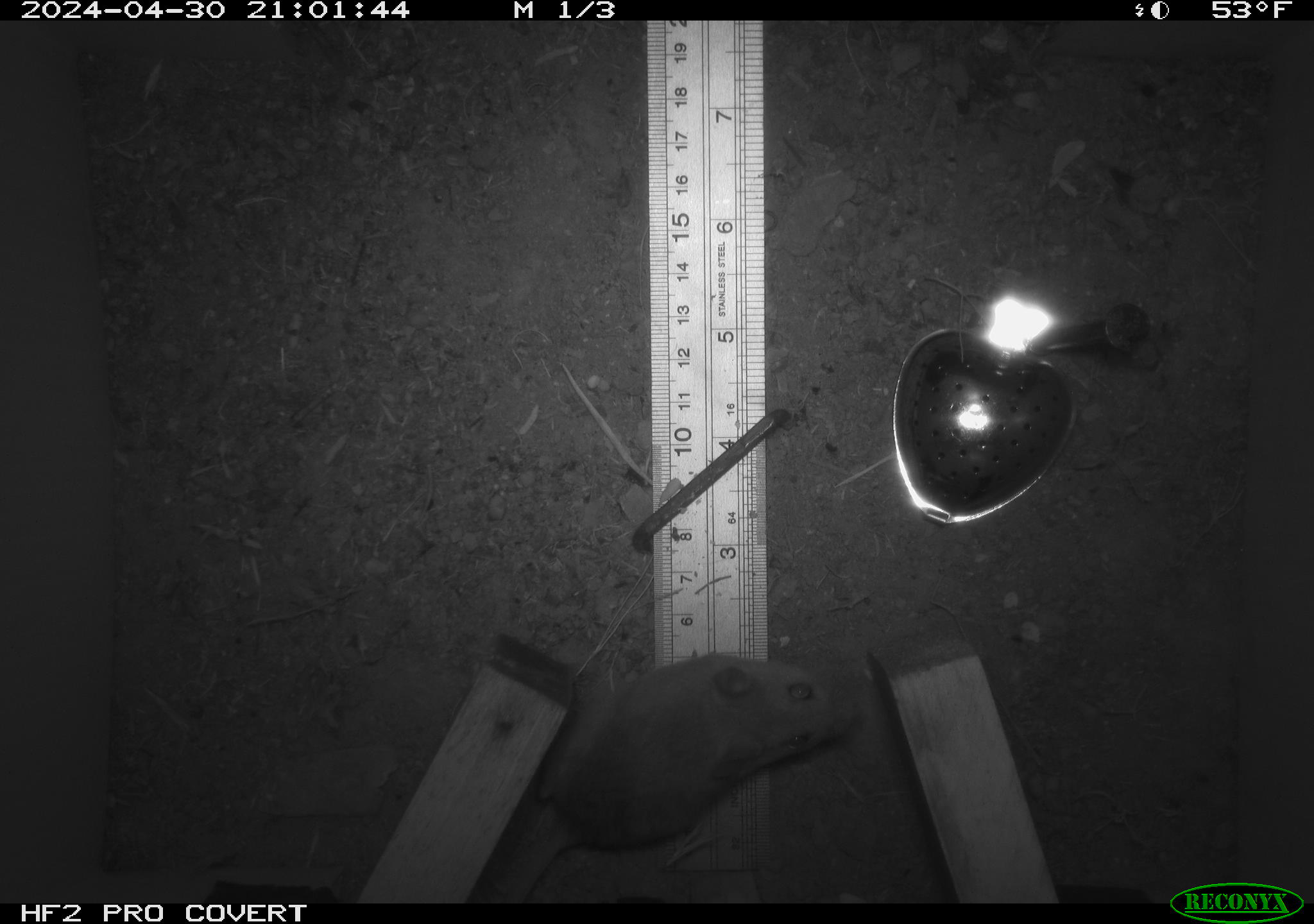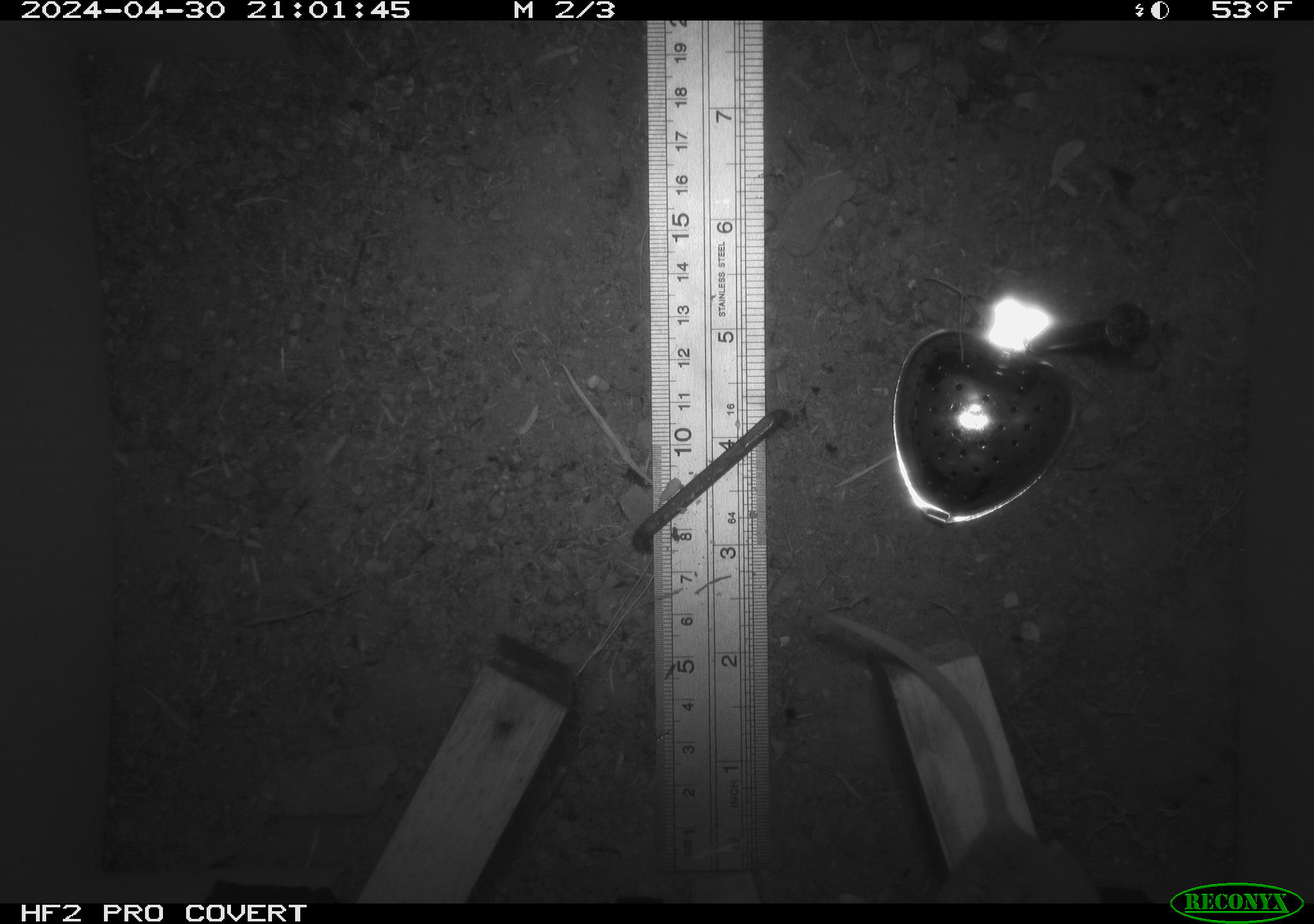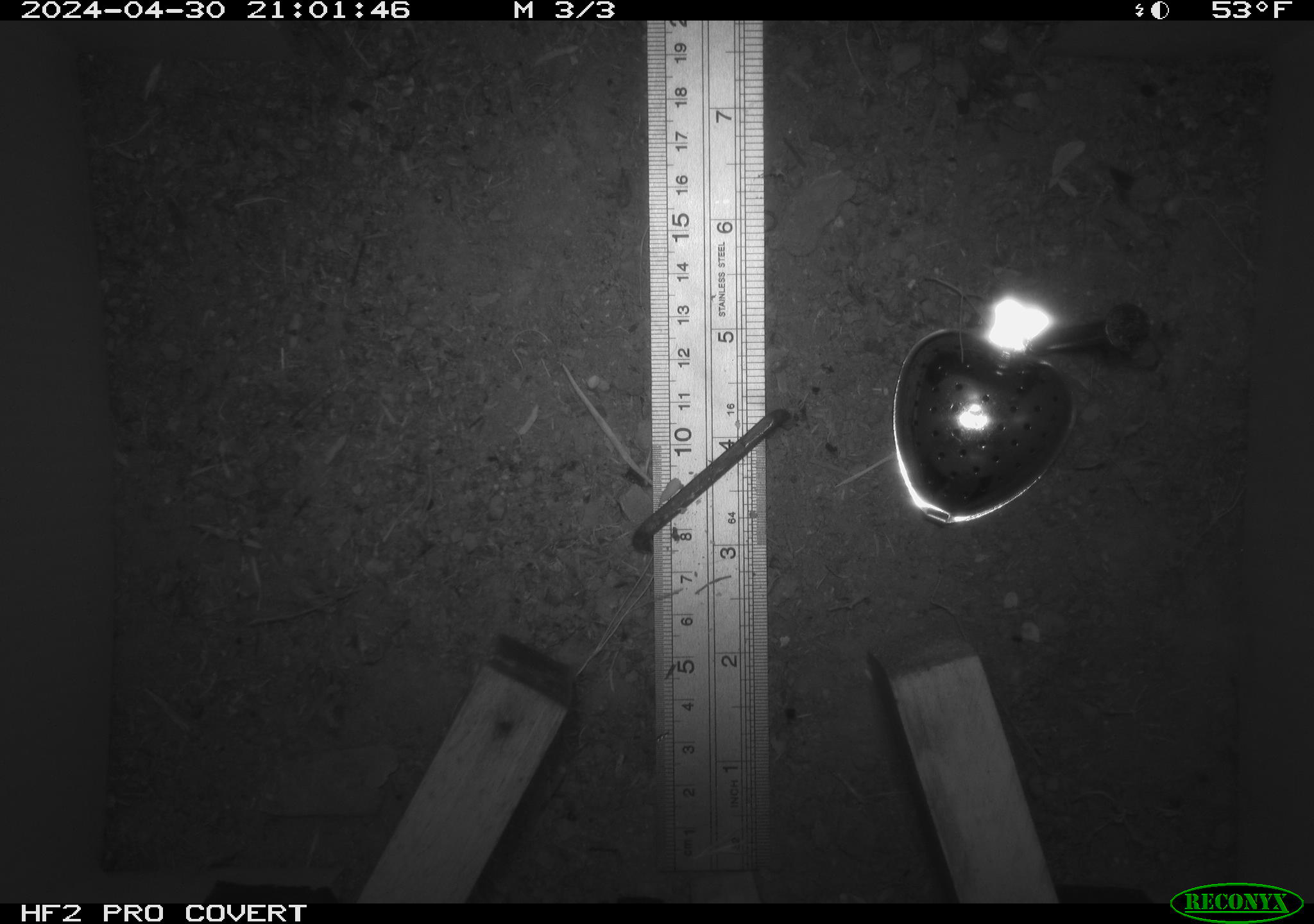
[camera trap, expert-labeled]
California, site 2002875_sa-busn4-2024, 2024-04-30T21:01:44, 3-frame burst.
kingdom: Animalia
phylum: Chordata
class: Mammalia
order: Rodentia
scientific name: Rodentia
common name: rodent